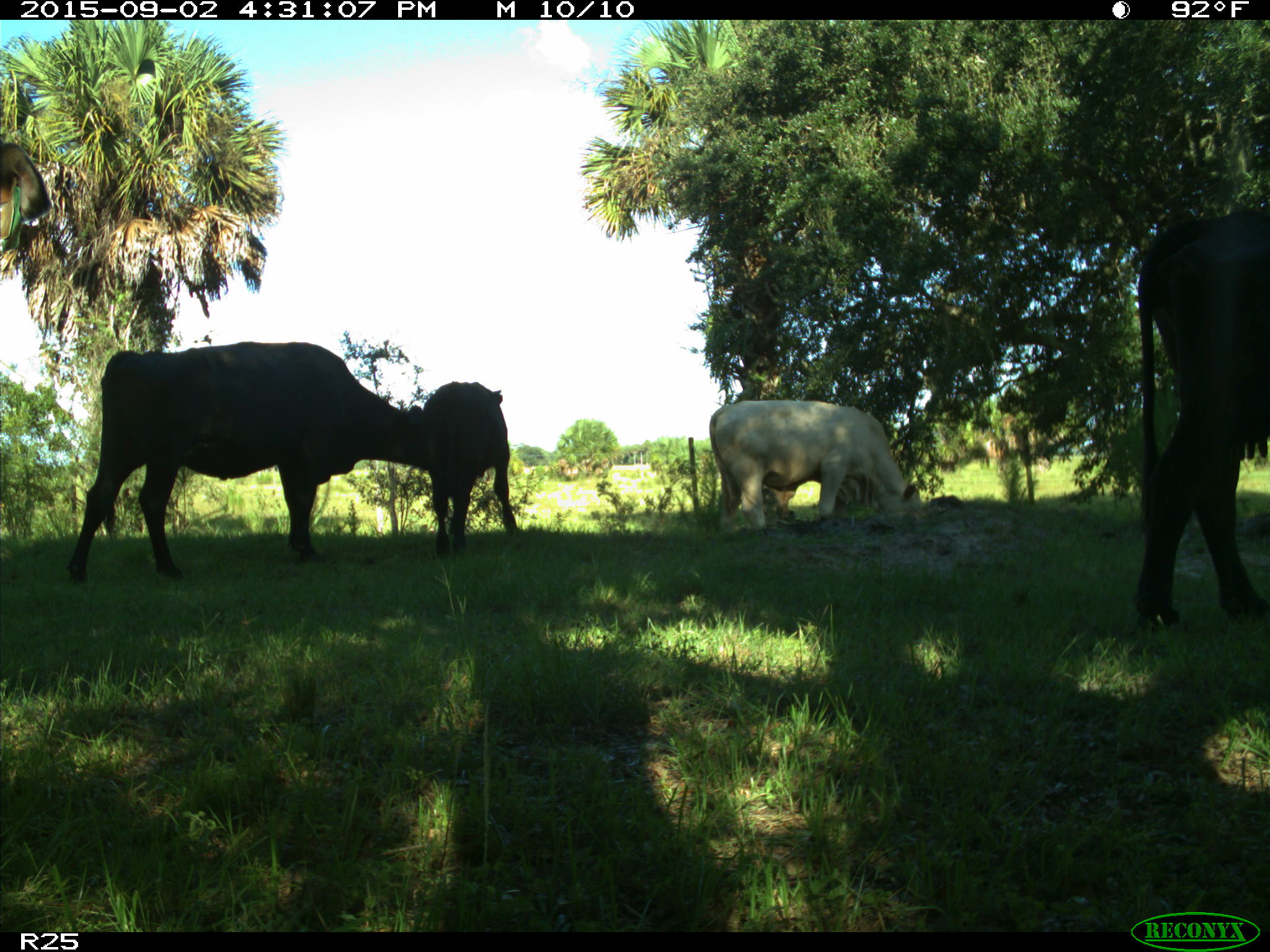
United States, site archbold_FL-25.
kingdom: Animalia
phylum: Chordata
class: Mammalia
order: Artiodactyla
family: Bovidae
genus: Bos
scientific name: Bos taurus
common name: domestic cow